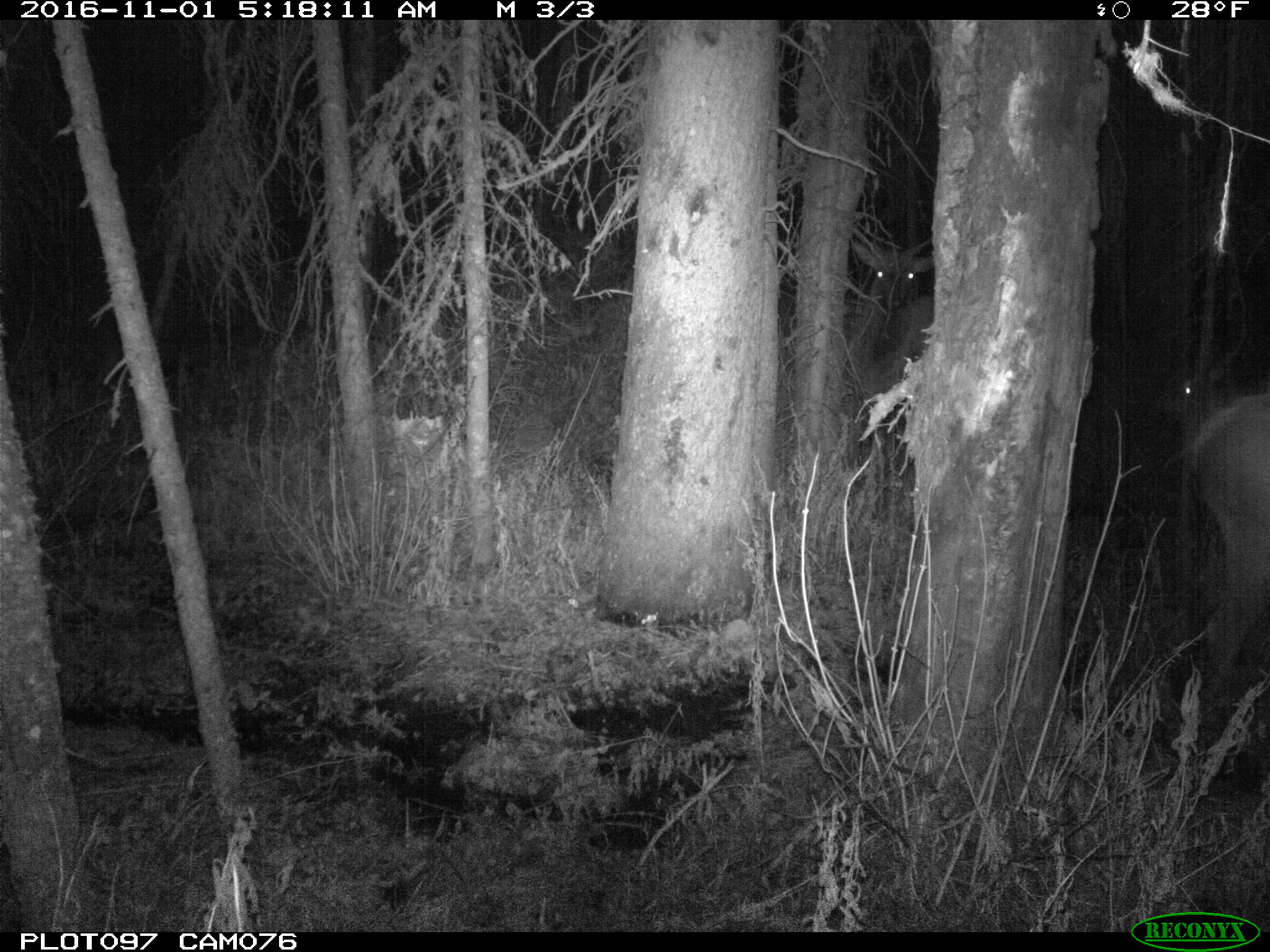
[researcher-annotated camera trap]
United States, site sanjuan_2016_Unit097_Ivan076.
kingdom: Animalia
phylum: Chordata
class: Mammalia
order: Artiodactyla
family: Cervidae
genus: Cervus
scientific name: Cervus elaphus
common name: red deer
Cervus elaphus (red deer).